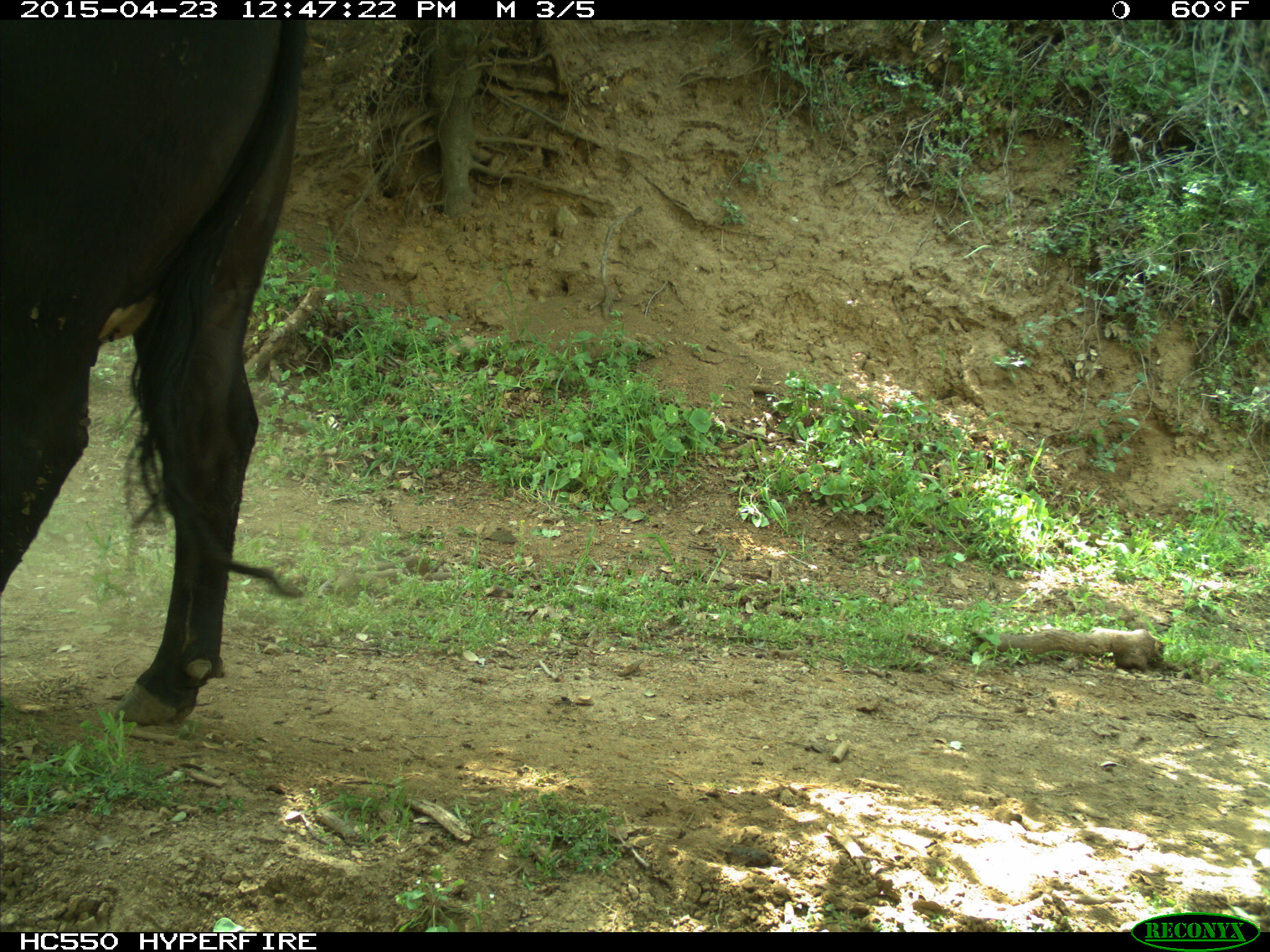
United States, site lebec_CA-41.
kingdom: Animalia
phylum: Chordata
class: Mammalia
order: Artiodactyla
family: Bovidae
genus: Bos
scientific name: Bos taurus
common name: domestic cow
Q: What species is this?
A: Bos taurus (domestic cow).